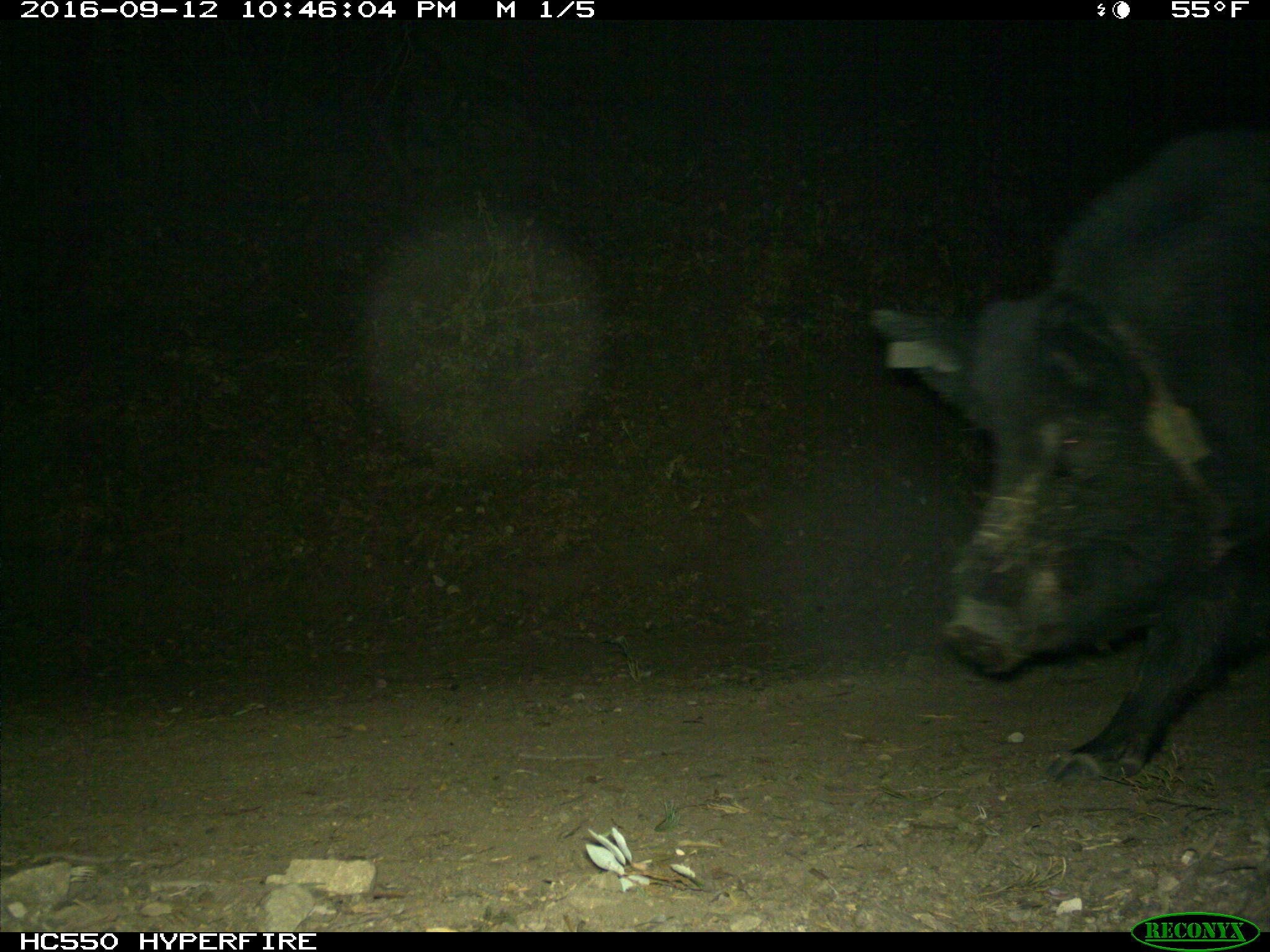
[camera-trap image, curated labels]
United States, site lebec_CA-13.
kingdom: Animalia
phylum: Chordata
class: Mammalia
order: Artiodactyla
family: Suidae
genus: Sus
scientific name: Sus scrofa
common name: wild boar